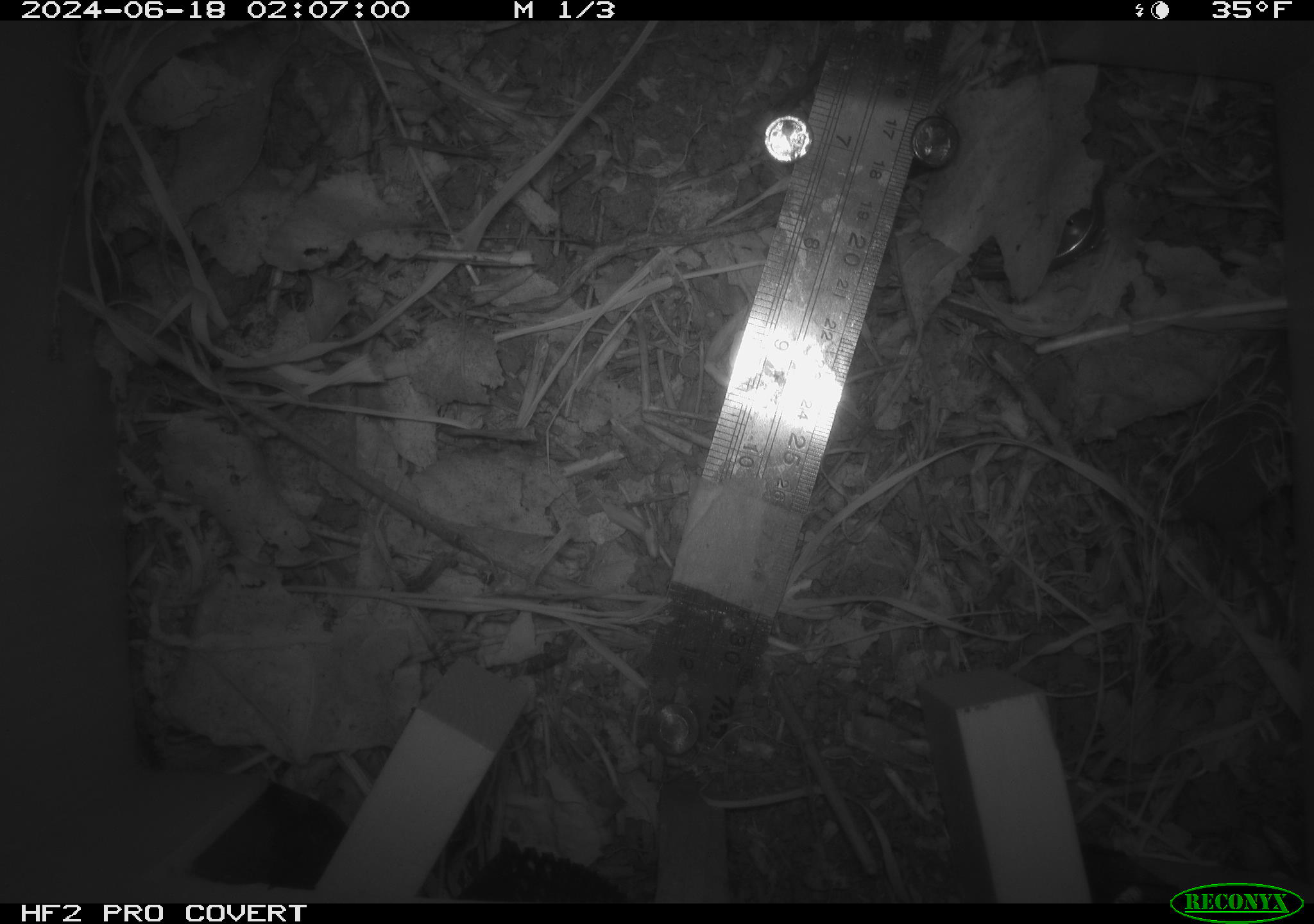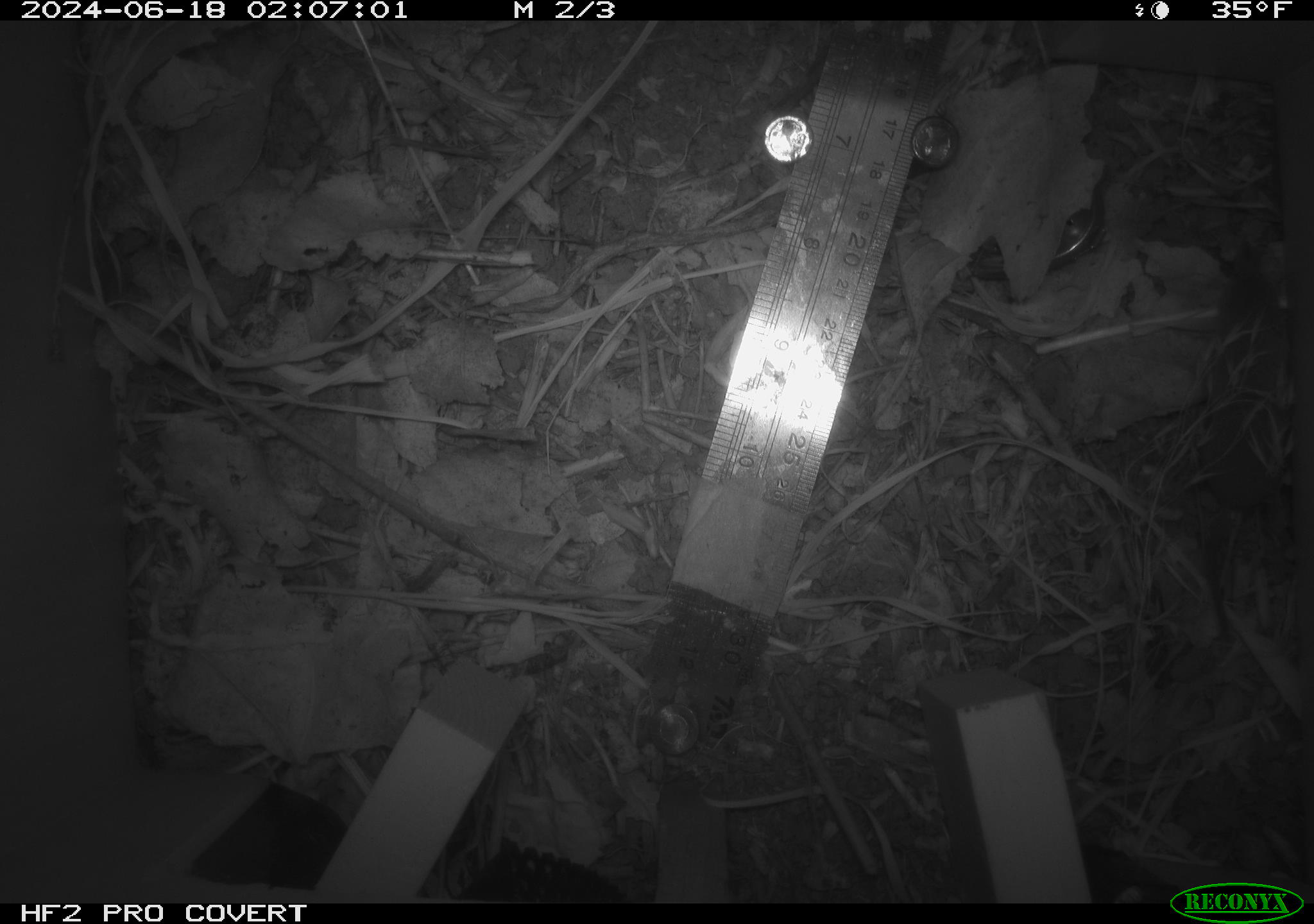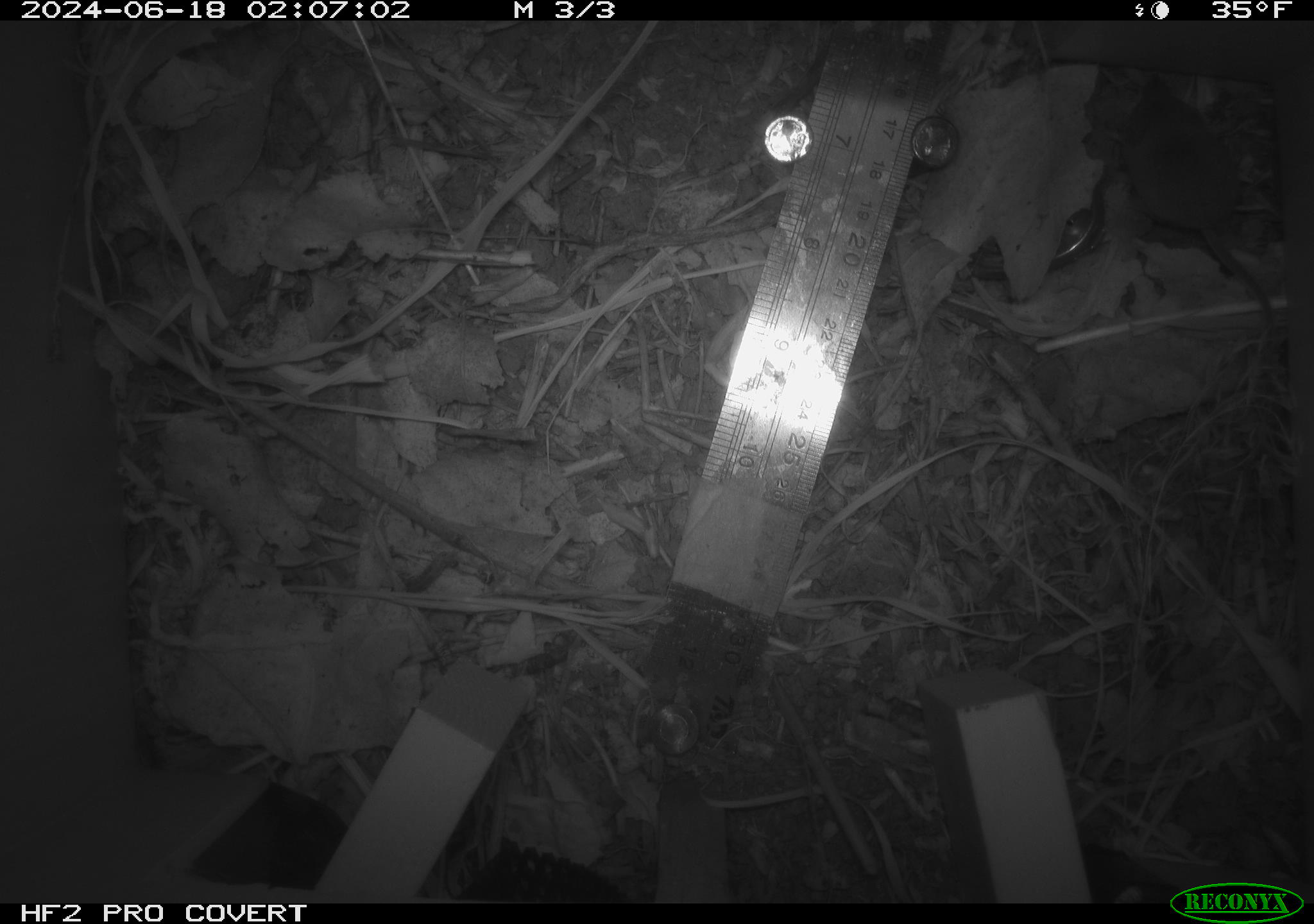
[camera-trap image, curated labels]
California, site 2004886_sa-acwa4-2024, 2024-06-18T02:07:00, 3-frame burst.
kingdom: Animalia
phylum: Chordata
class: Mammalia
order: Rodentia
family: Cricetidae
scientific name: Arvicolinae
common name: voles, lemmings, and muskrats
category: arvicolinae subfamily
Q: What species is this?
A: Arvicolinae subfamily (voles, lemmings, and muskrats) (Arvicolinae).